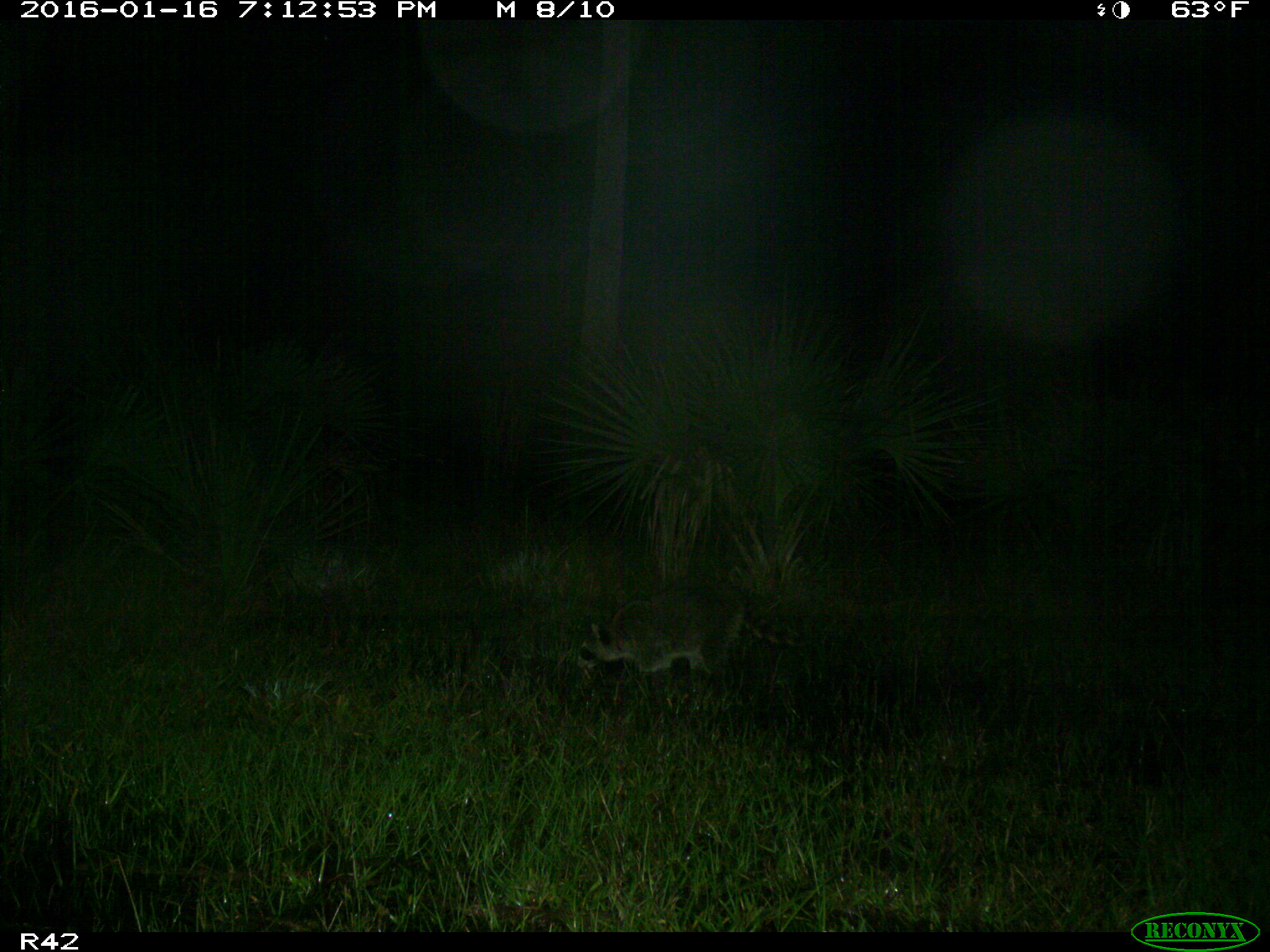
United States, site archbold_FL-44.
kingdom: Animalia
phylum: Chordata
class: Mammalia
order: Carnivora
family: Procyonidae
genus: Procyon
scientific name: Procyon lotor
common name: common raccoon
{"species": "Procyon lotor (common raccoon)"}